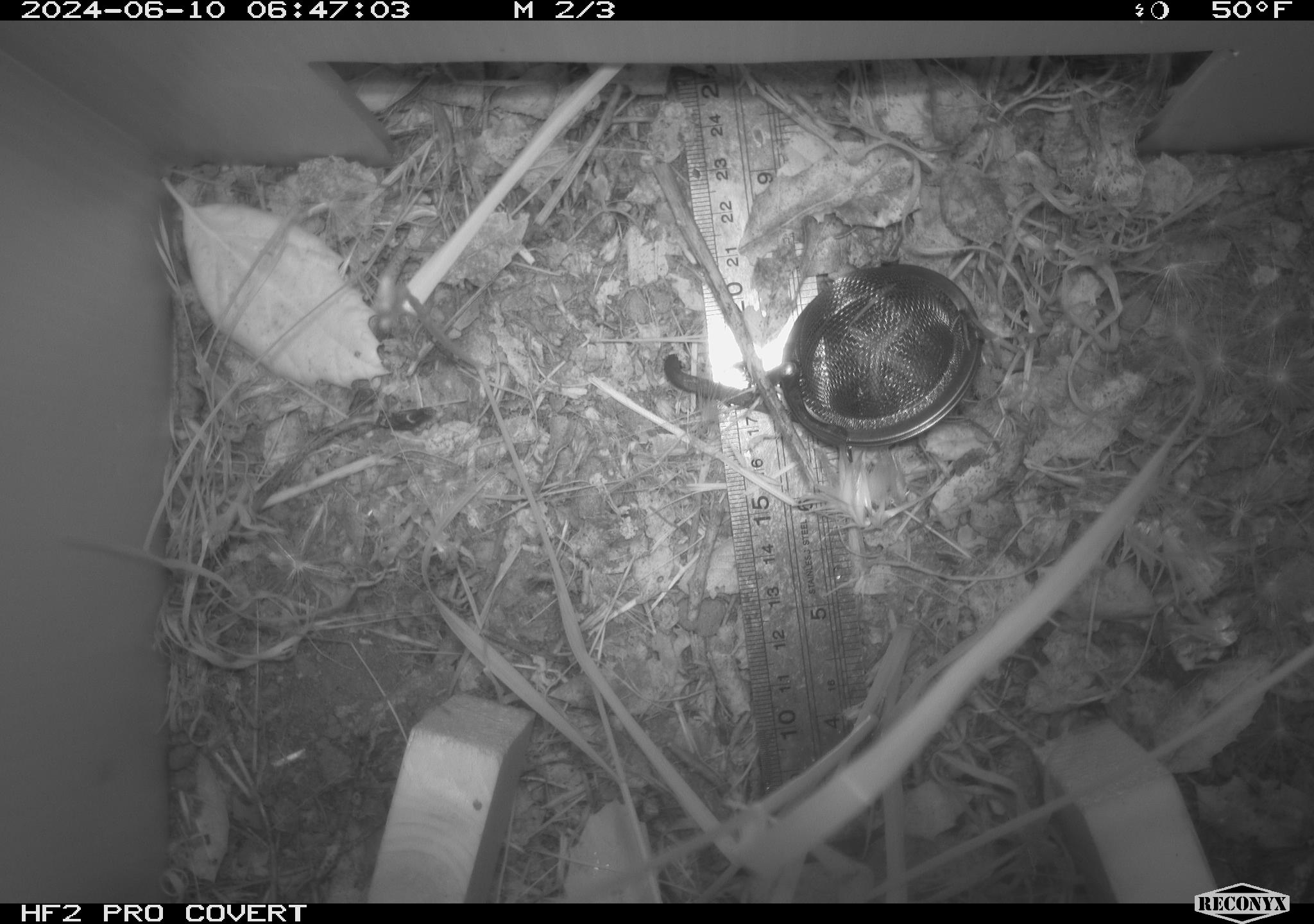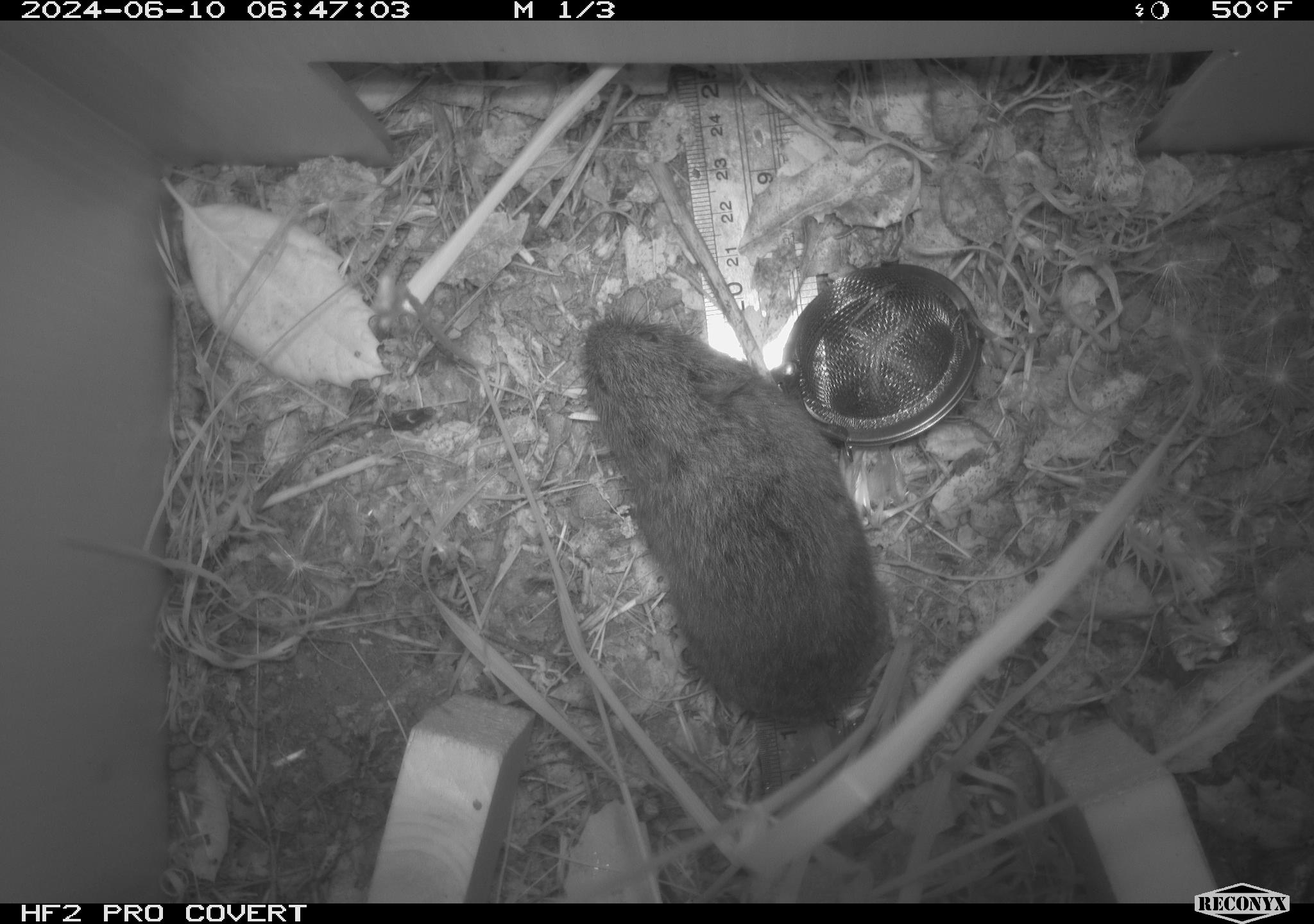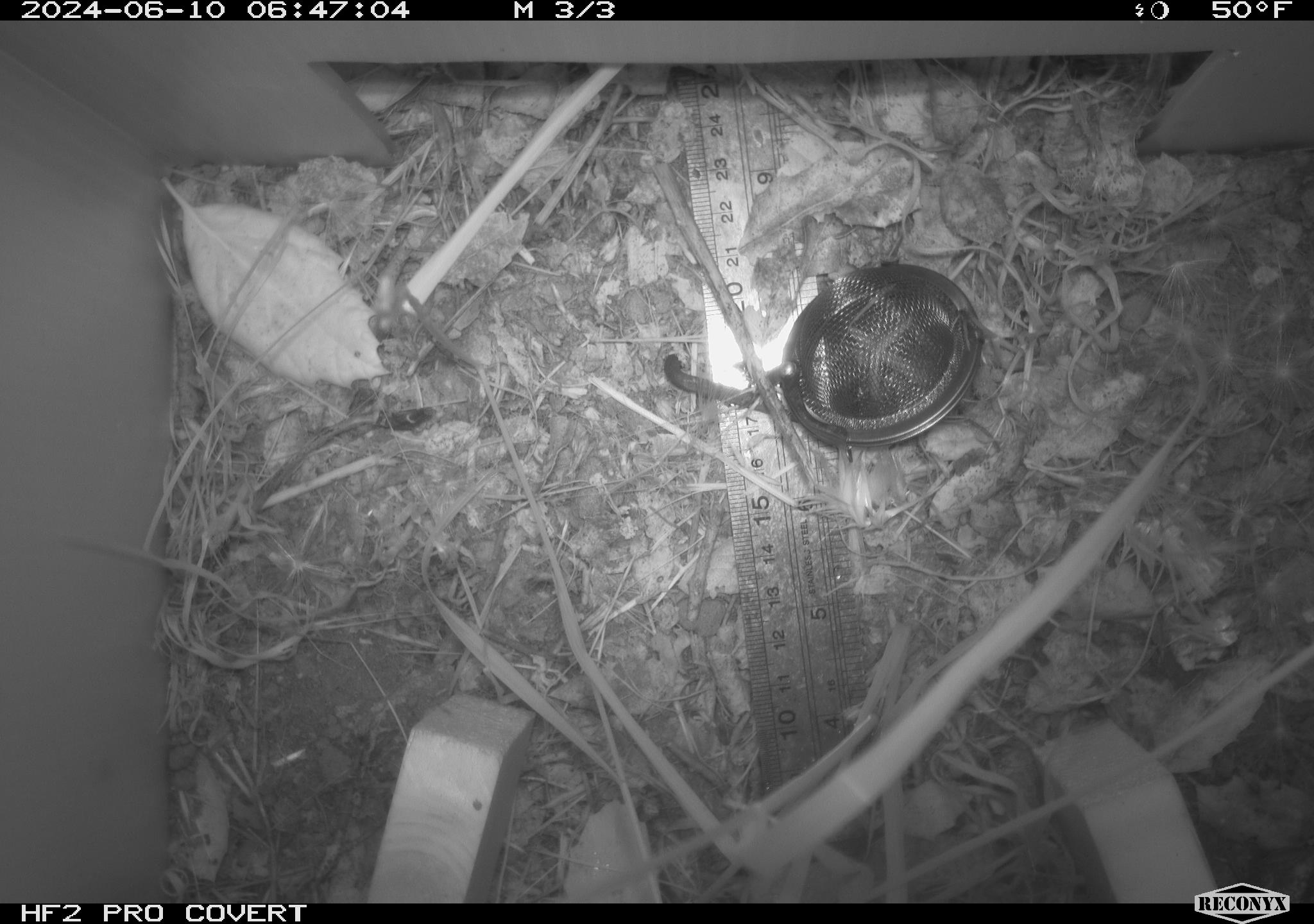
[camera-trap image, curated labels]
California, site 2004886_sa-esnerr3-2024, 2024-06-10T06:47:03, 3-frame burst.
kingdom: Animalia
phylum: Chordata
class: Mammalia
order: Rodentia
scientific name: Rodentia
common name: rodent